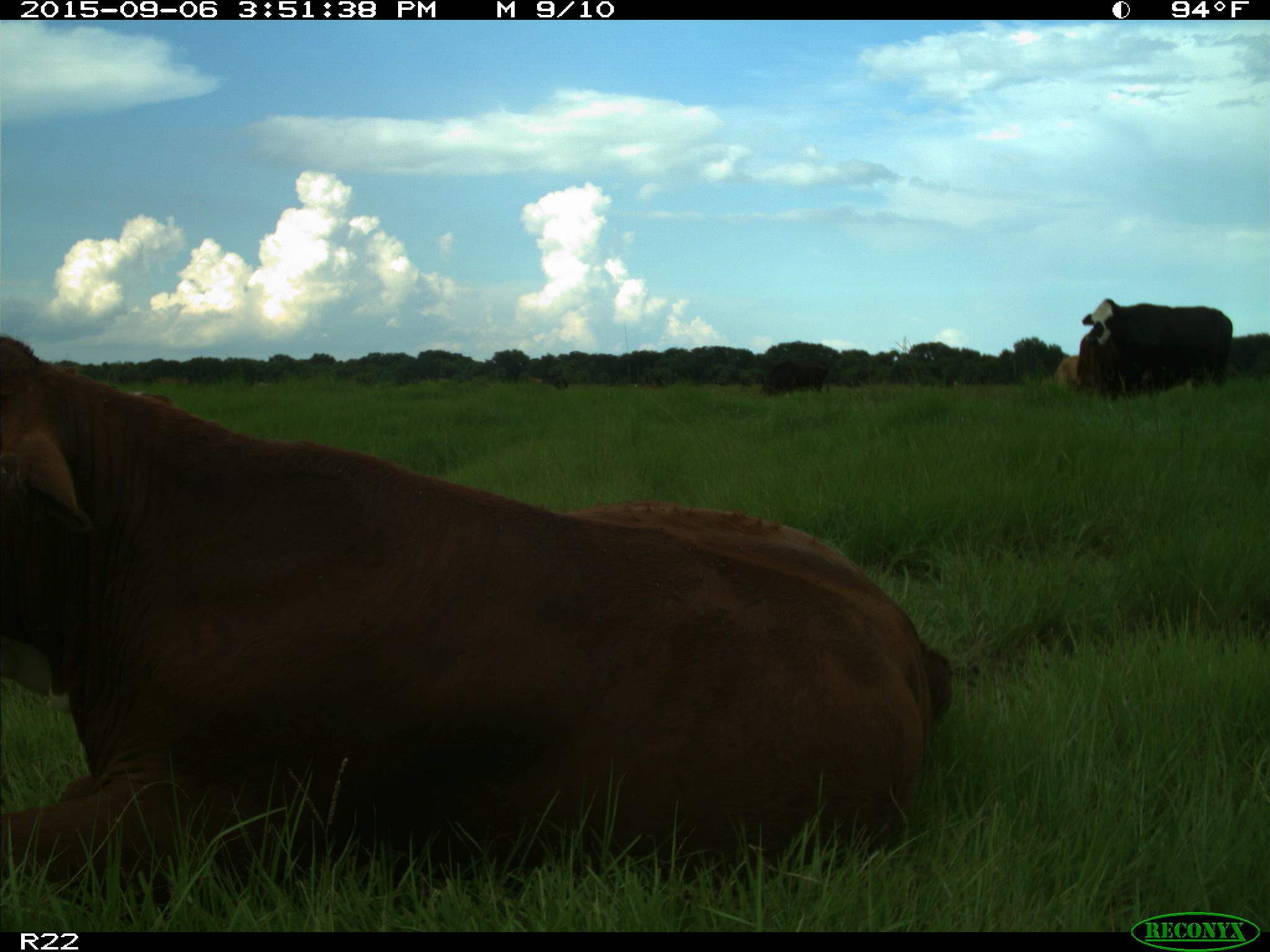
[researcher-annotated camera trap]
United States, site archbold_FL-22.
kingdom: Animalia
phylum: Chordata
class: Mammalia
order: Artiodactyla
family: Bovidae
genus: Bos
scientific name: Bos taurus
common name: domestic cow